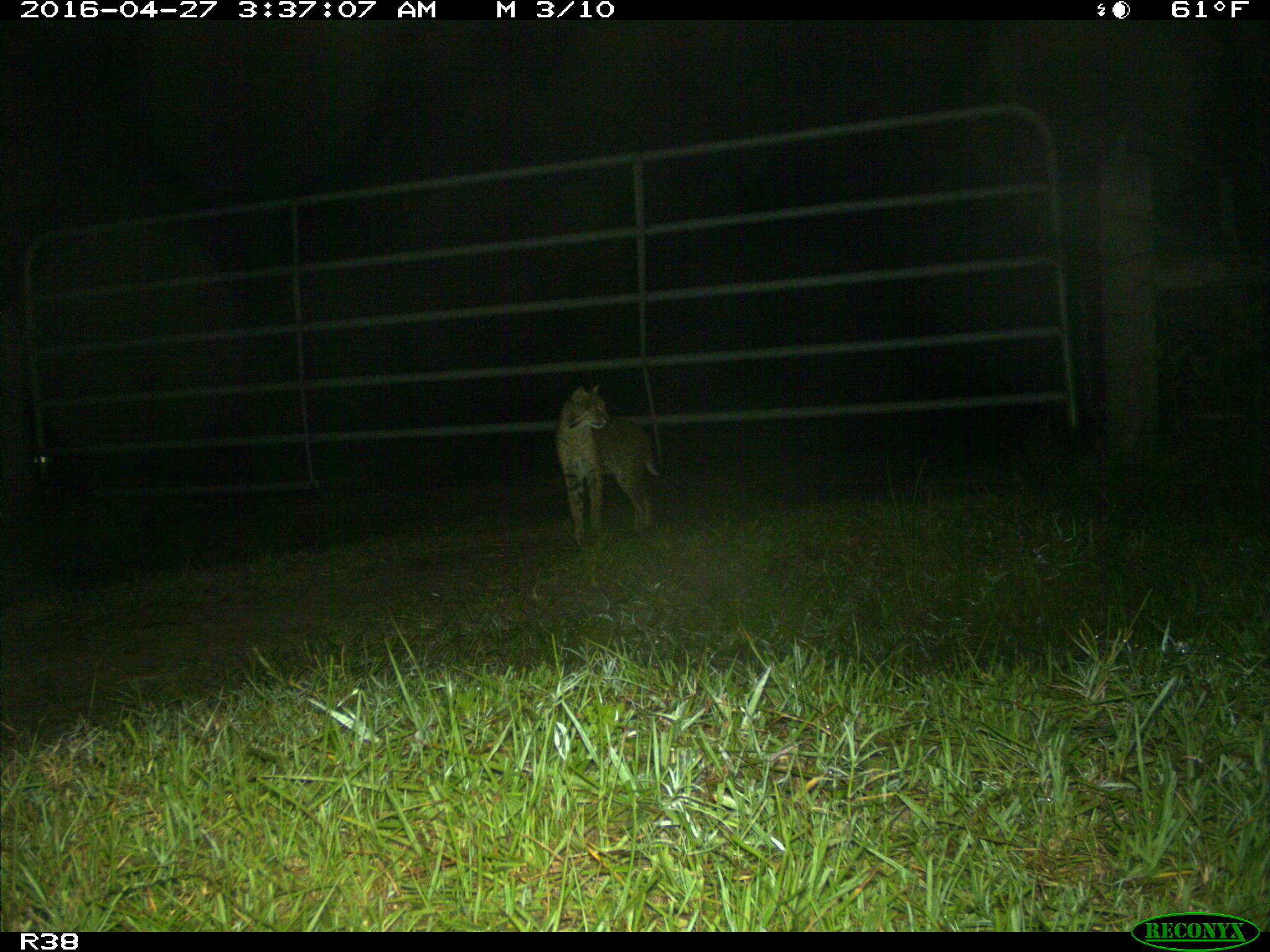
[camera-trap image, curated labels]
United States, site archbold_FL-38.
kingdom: Animalia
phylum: Chordata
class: Mammalia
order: Carnivora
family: Felidae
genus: Lynx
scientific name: Lynx rufus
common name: bobcat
Lynx rufus (bobcat).